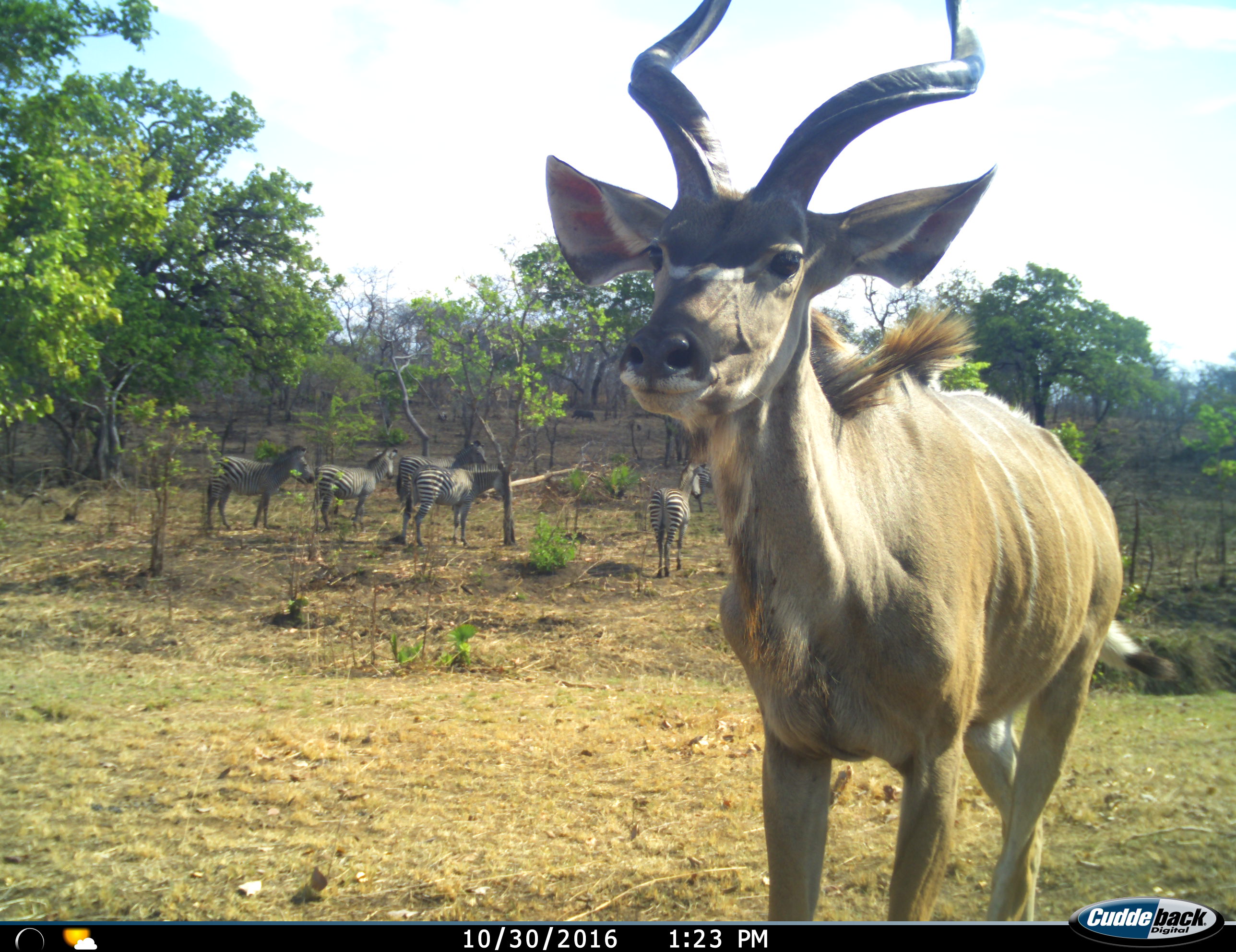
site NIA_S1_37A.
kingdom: Animalia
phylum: Chordata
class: Mammalia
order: Artiodactyla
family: Bovidae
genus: Tragelaphus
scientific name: Tragelaphus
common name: kudu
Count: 1.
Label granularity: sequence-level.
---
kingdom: Animalia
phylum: Chordata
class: Mammalia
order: Perissodactyla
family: Equidae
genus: Equus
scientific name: Equus quagga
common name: plains zebra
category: zebraplains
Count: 5.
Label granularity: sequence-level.